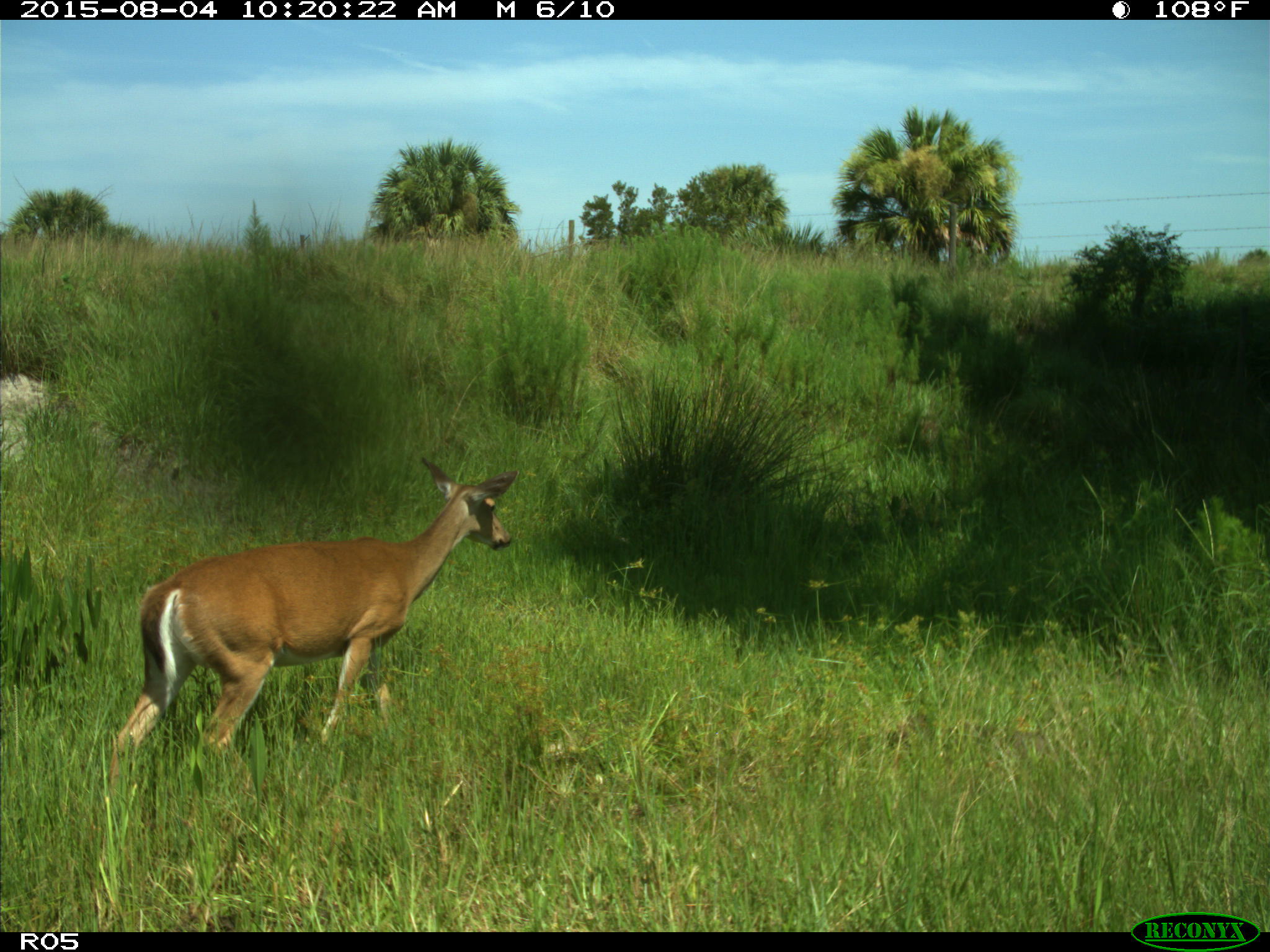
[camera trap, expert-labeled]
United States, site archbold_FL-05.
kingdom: Animalia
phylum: Chordata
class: Mammalia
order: Artiodactyla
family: Cervidae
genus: Odocoileus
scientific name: Odocoileus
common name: deer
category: unidentified deer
Unidentified deer (deer) (Odocoileus).